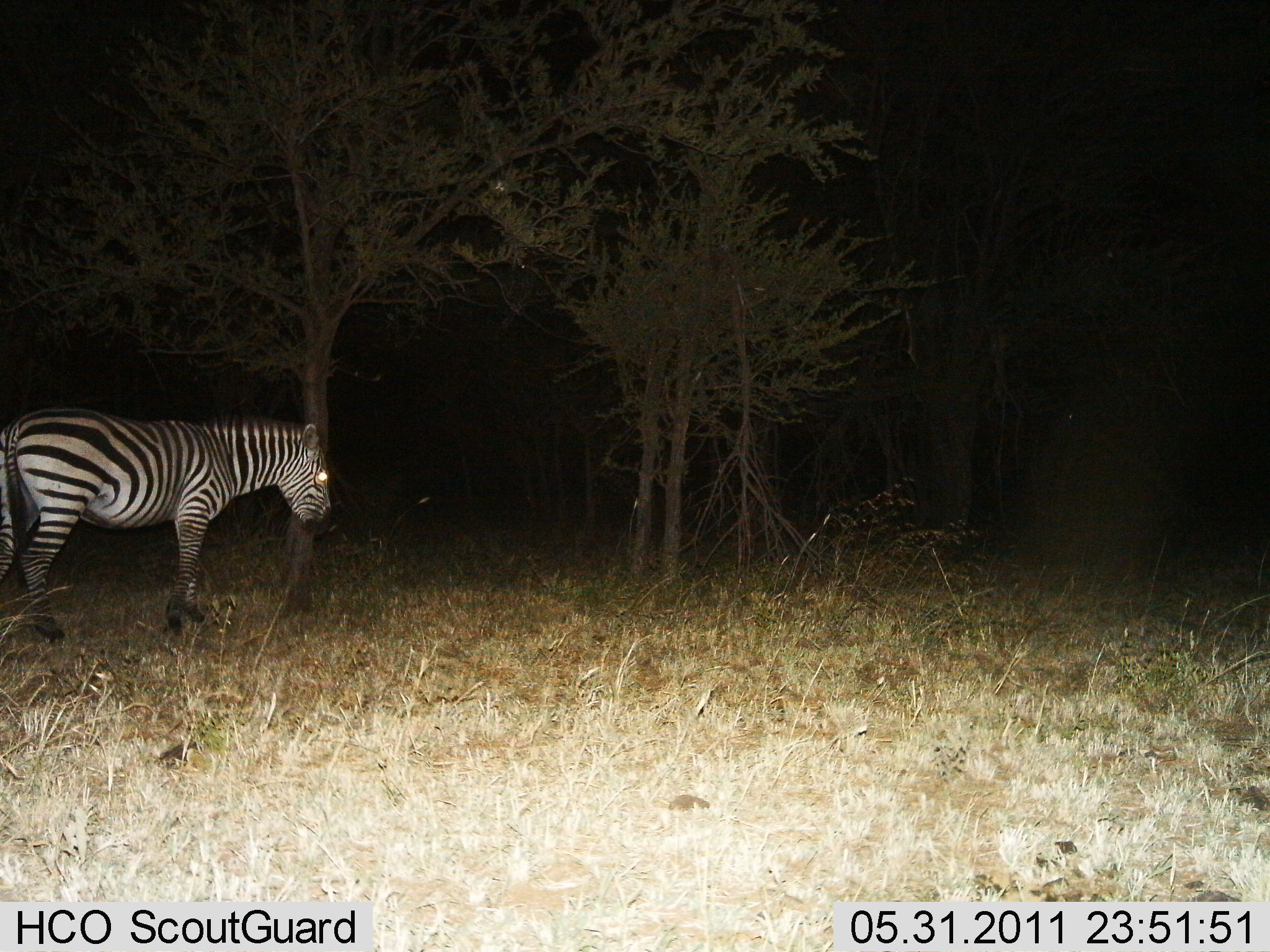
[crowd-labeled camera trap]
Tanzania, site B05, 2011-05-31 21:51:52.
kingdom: Animalia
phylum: Chordata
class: Mammalia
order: Perissodactyla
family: Equidae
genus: Equus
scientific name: Equus quagga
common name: plains zebra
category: zebra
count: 1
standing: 92%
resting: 0%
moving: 8%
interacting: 0%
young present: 0%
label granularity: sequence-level